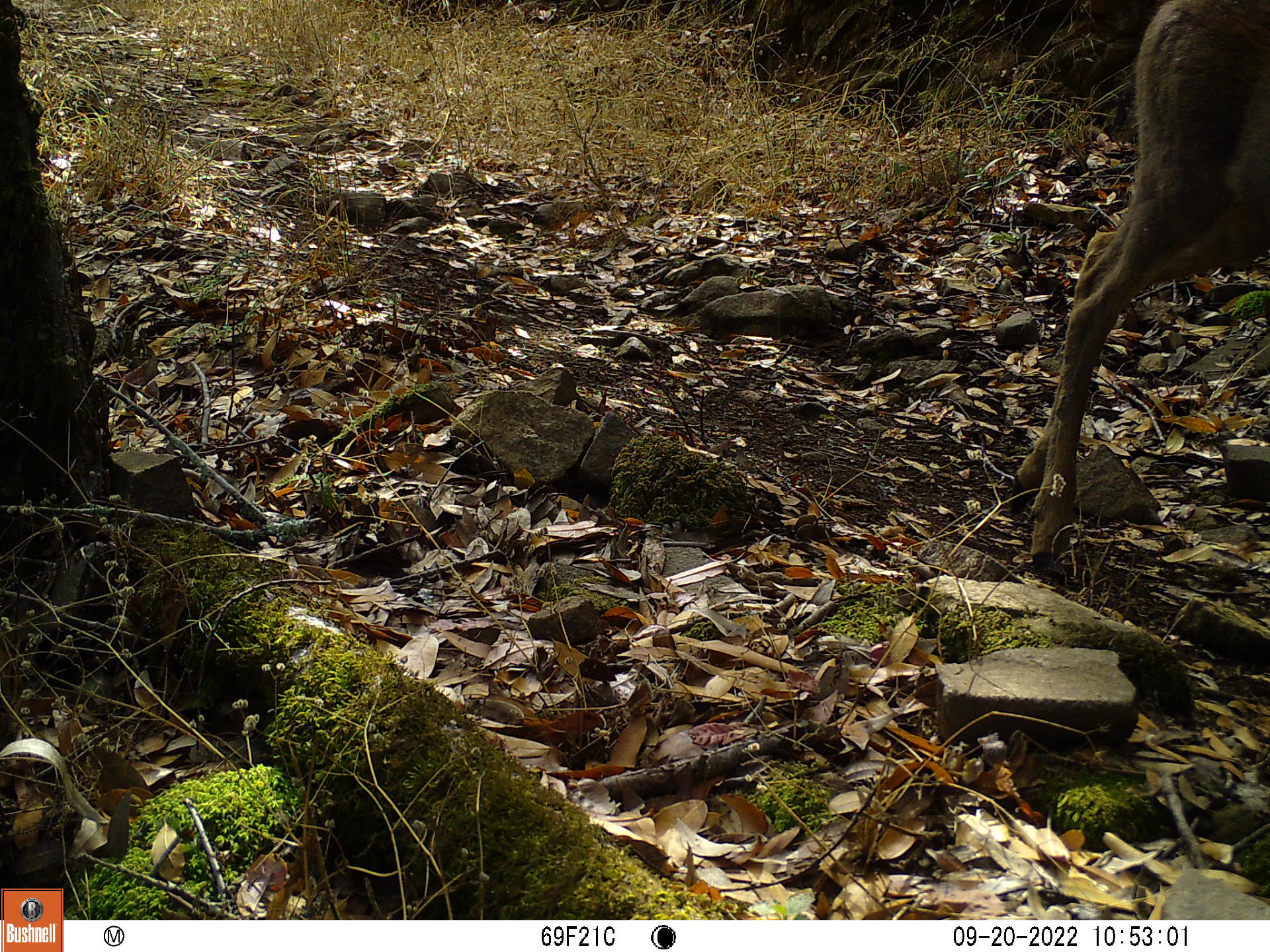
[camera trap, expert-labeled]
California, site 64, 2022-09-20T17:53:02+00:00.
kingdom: Animalia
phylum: Chordata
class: Mammalia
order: Artiodactyla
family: Cervidae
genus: Odocoileus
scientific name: Odocoileus hemionus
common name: mule deer